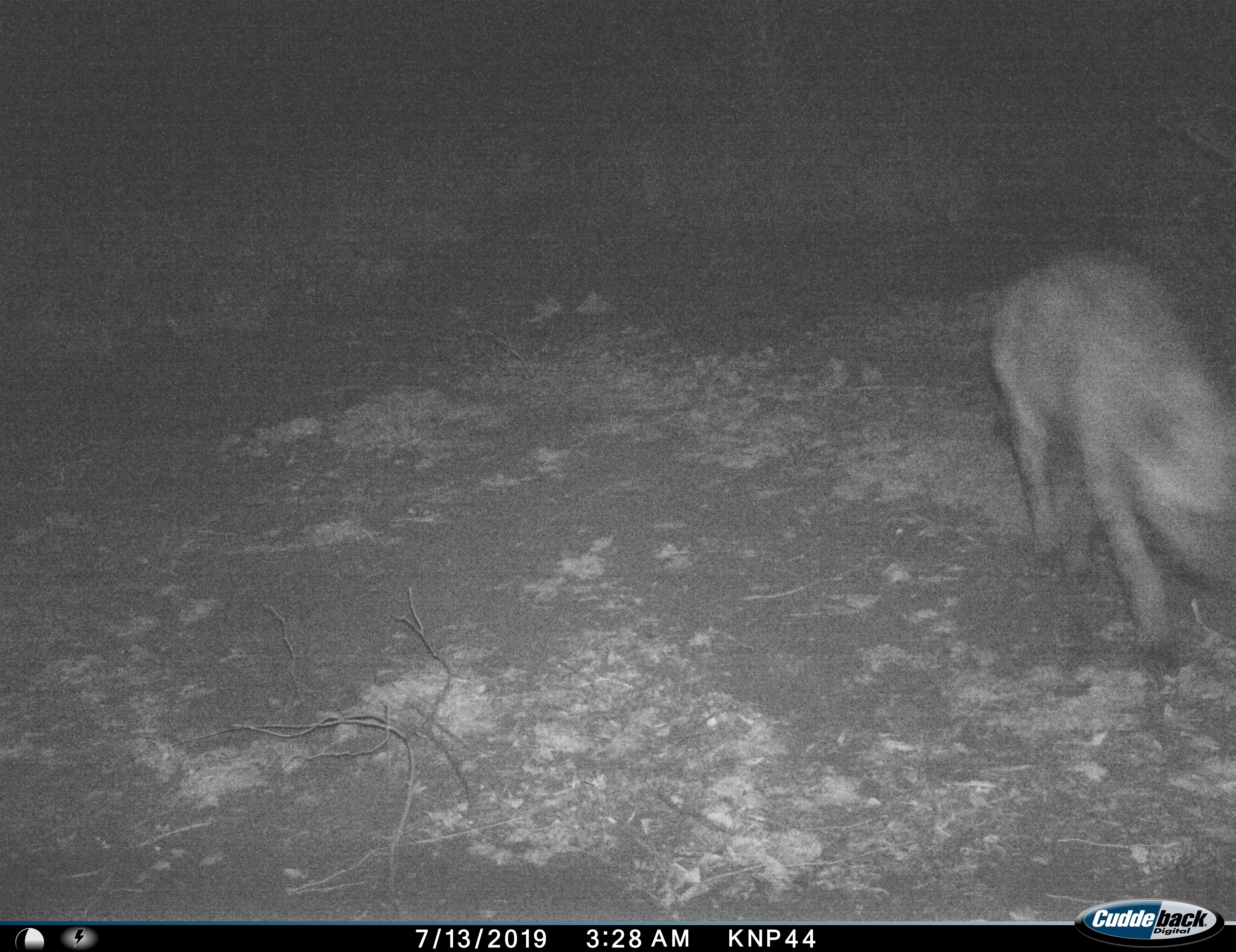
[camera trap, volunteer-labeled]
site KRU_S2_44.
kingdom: Animalia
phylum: Chordata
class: Mammalia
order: Carnivora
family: Hyaenidae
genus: Crocuta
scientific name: Crocuta crocuta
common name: spotted hyena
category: hyenaspotted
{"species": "hyenaspotted (spotted hyena) (Crocuta crocuta)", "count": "1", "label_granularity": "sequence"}